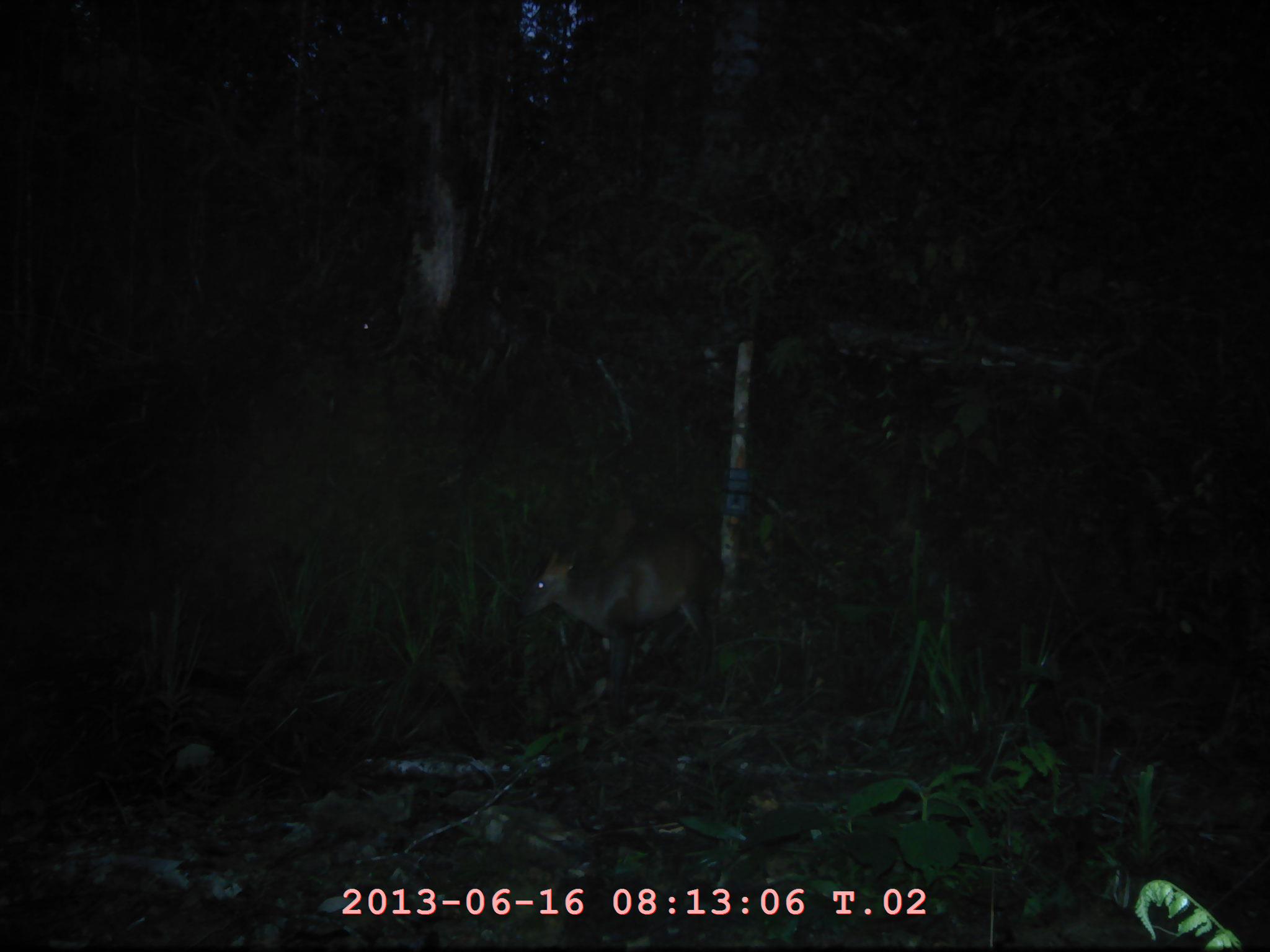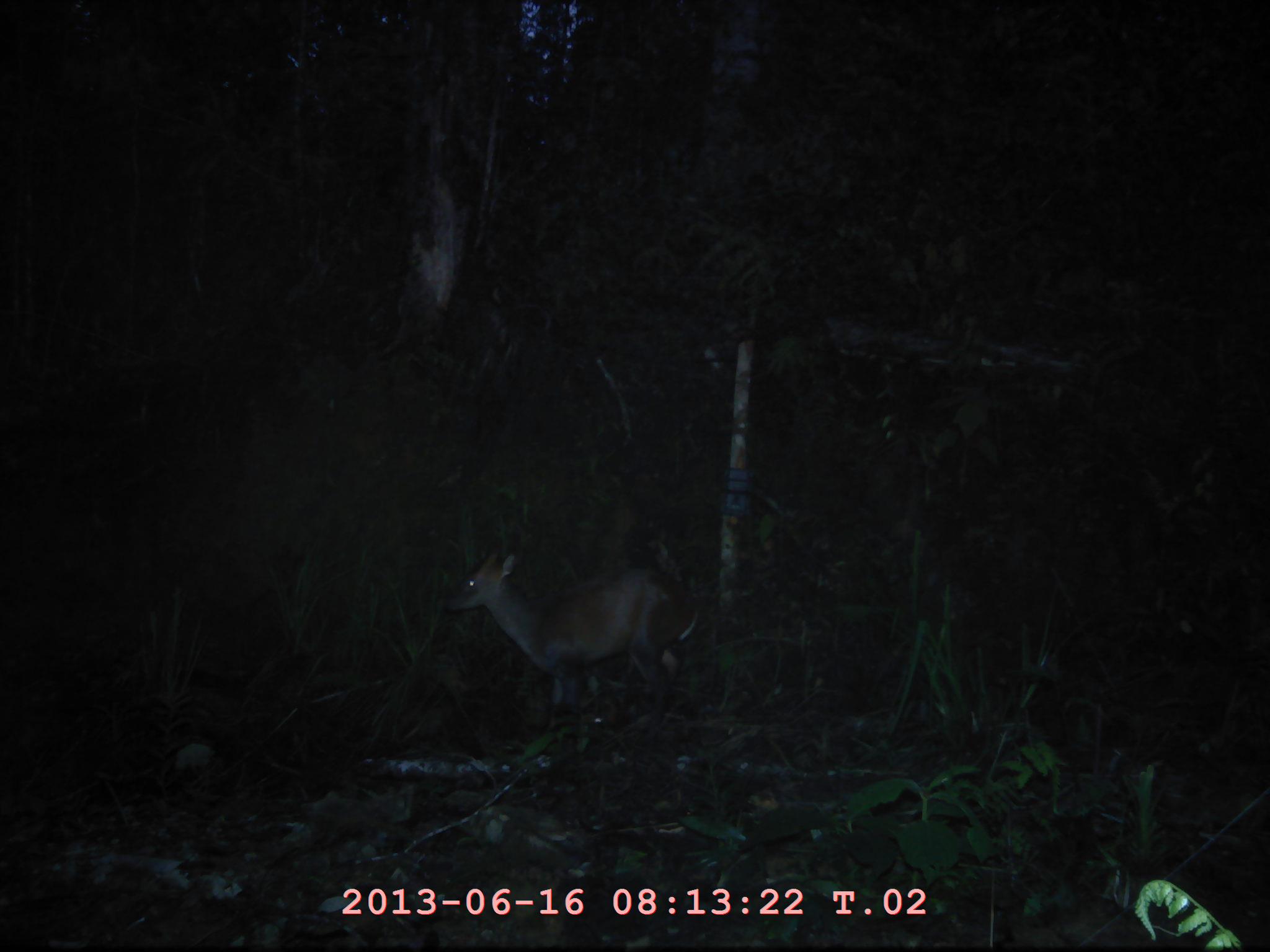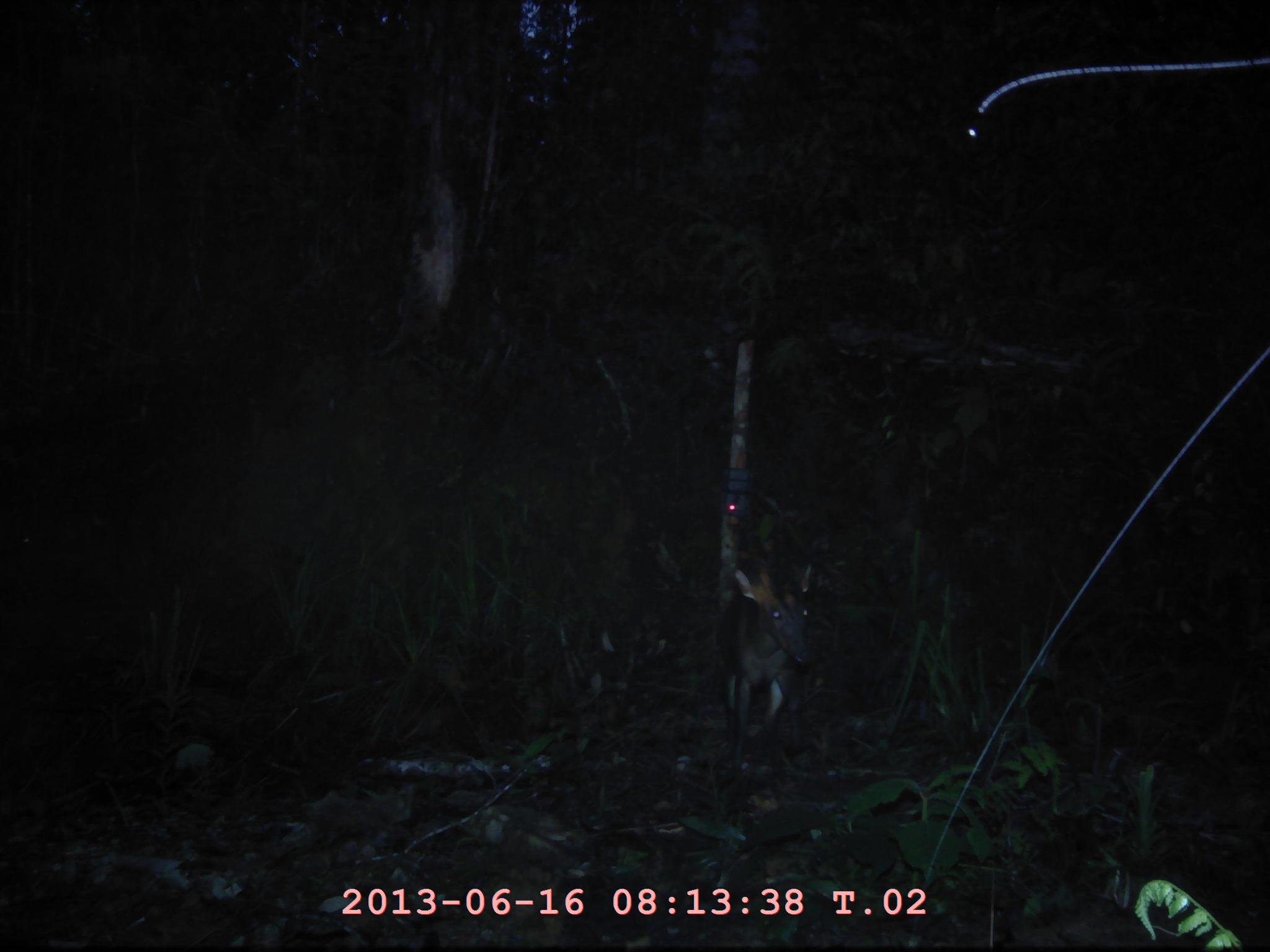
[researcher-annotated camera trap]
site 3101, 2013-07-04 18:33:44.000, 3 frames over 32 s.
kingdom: Animalia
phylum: Chordata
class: Mammalia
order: Artiodactyla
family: Cervidae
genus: Muntiacus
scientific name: Muntiacus muntjak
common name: southern red muntjac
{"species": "Muntiacus muntjak (southern red muntjac)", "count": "1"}